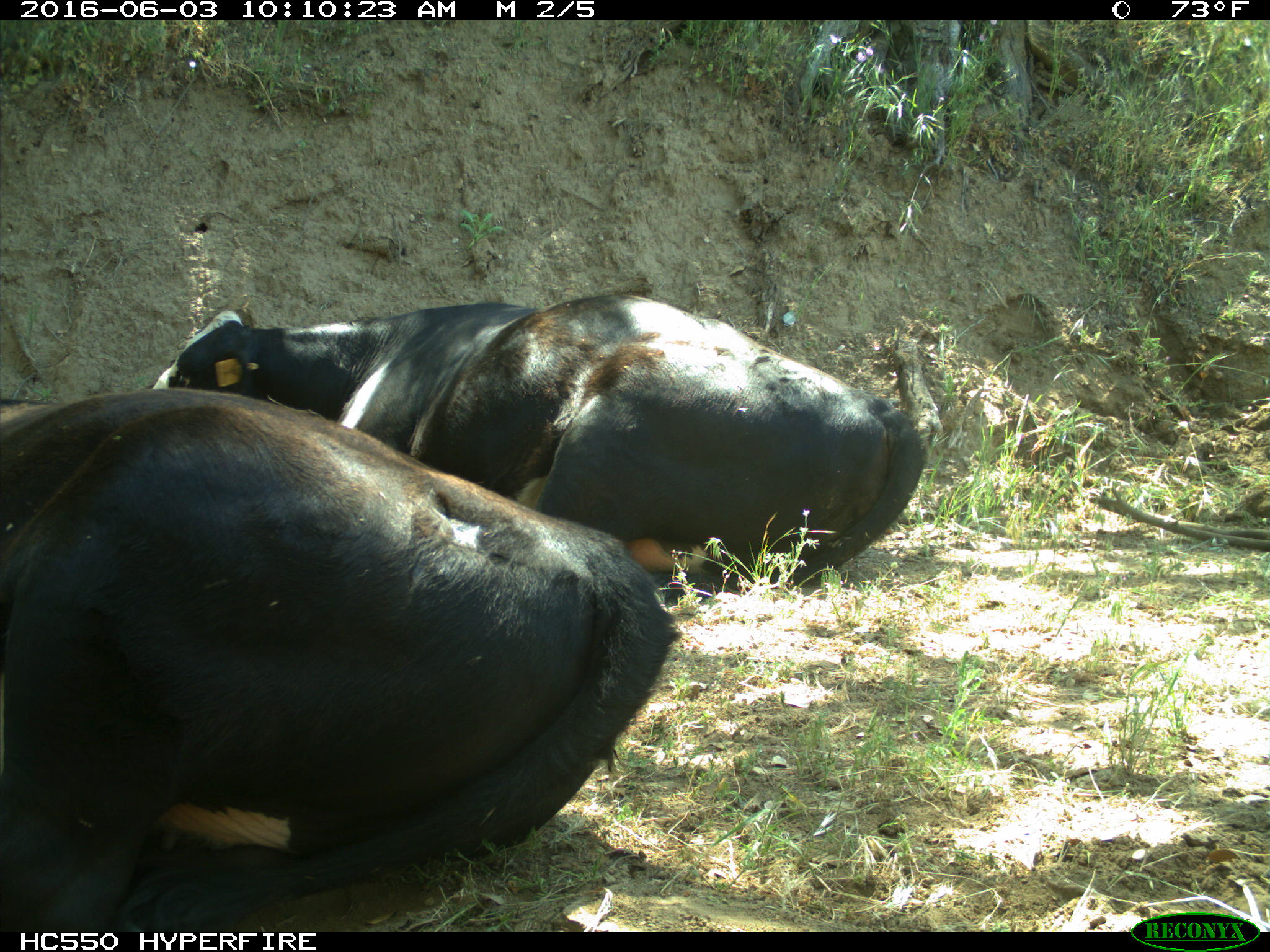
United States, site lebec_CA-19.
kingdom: Animalia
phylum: Chordata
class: Mammalia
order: Artiodactyla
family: Bovidae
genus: Bos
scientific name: Bos taurus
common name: domestic cow